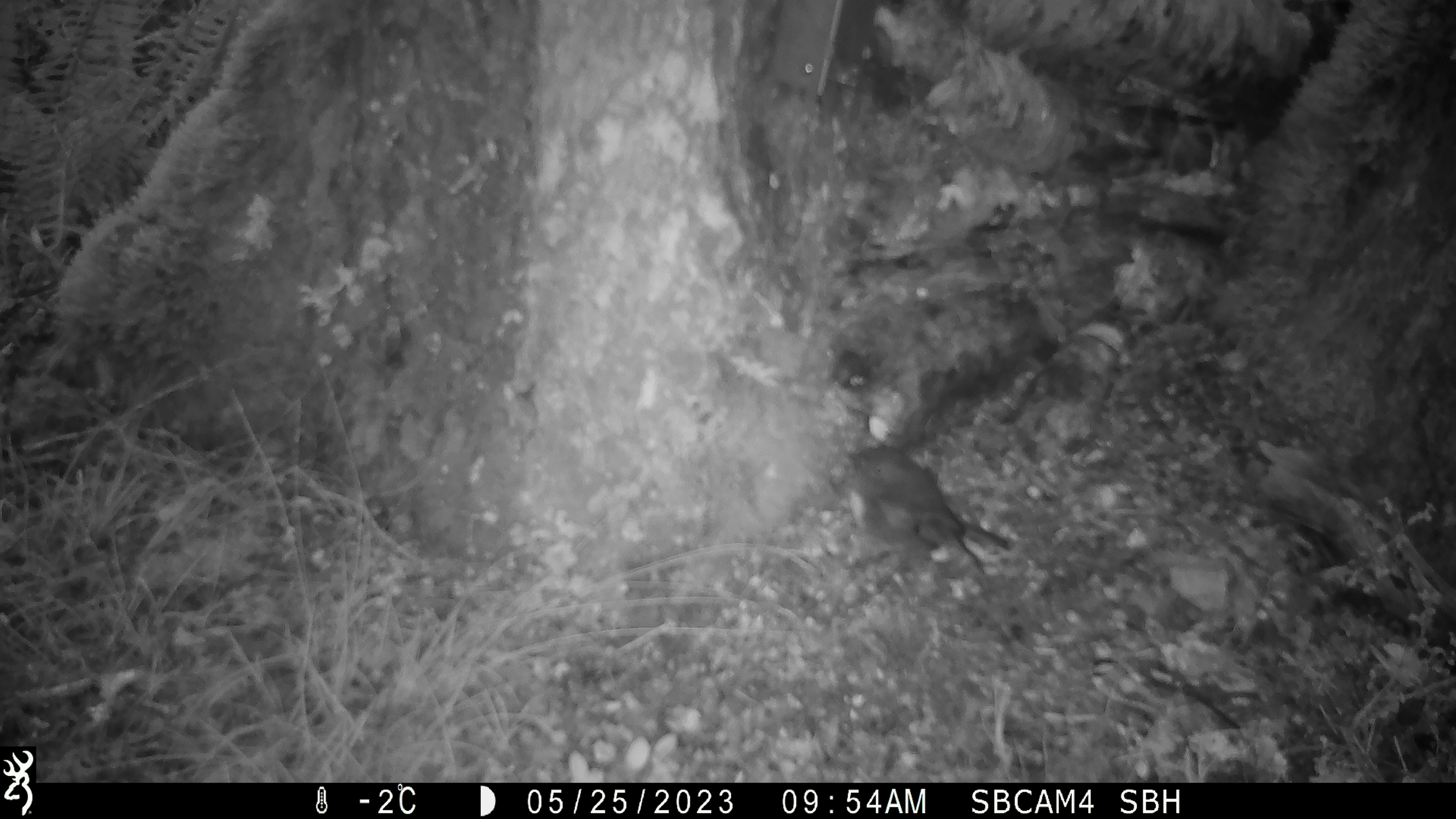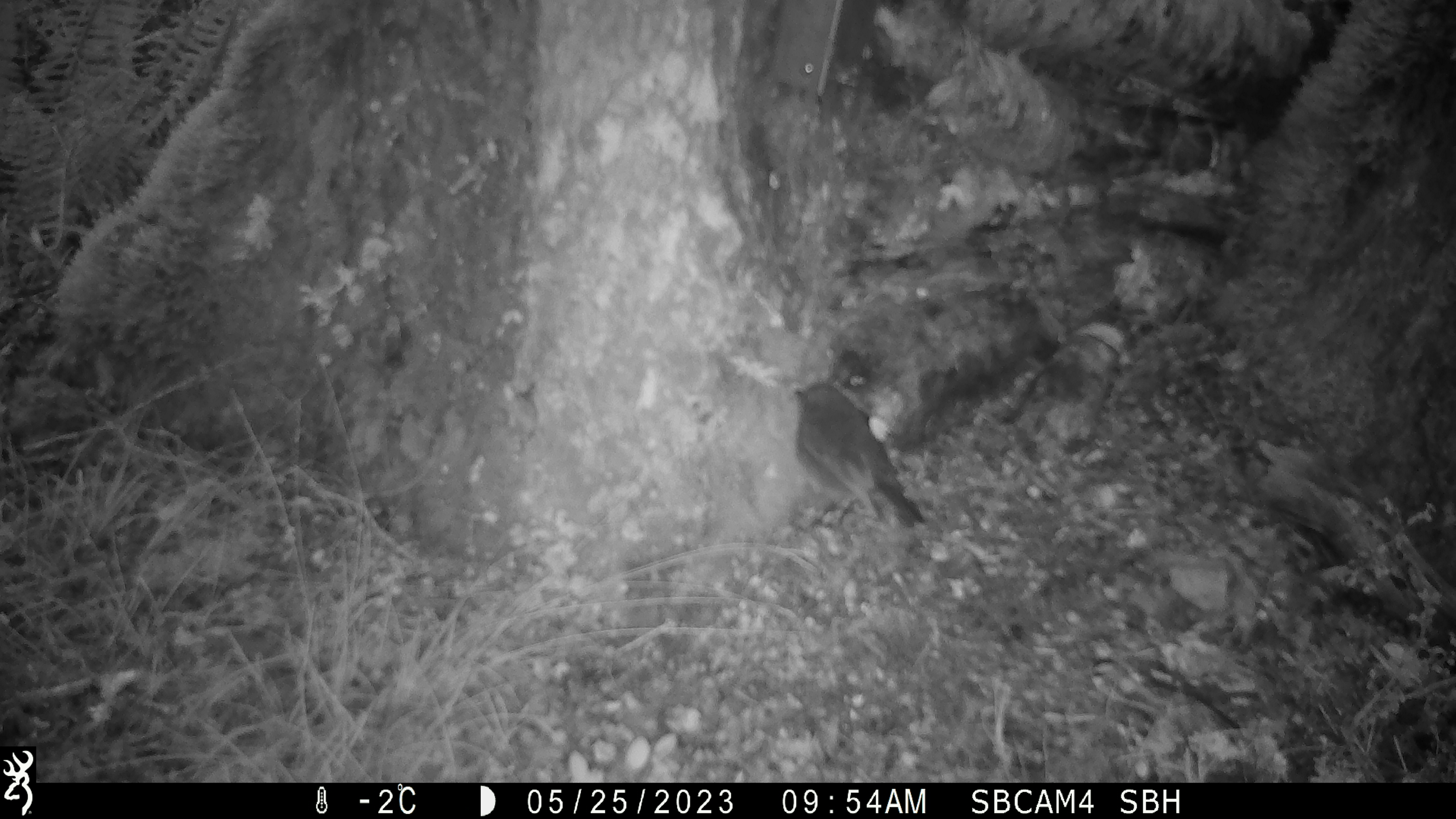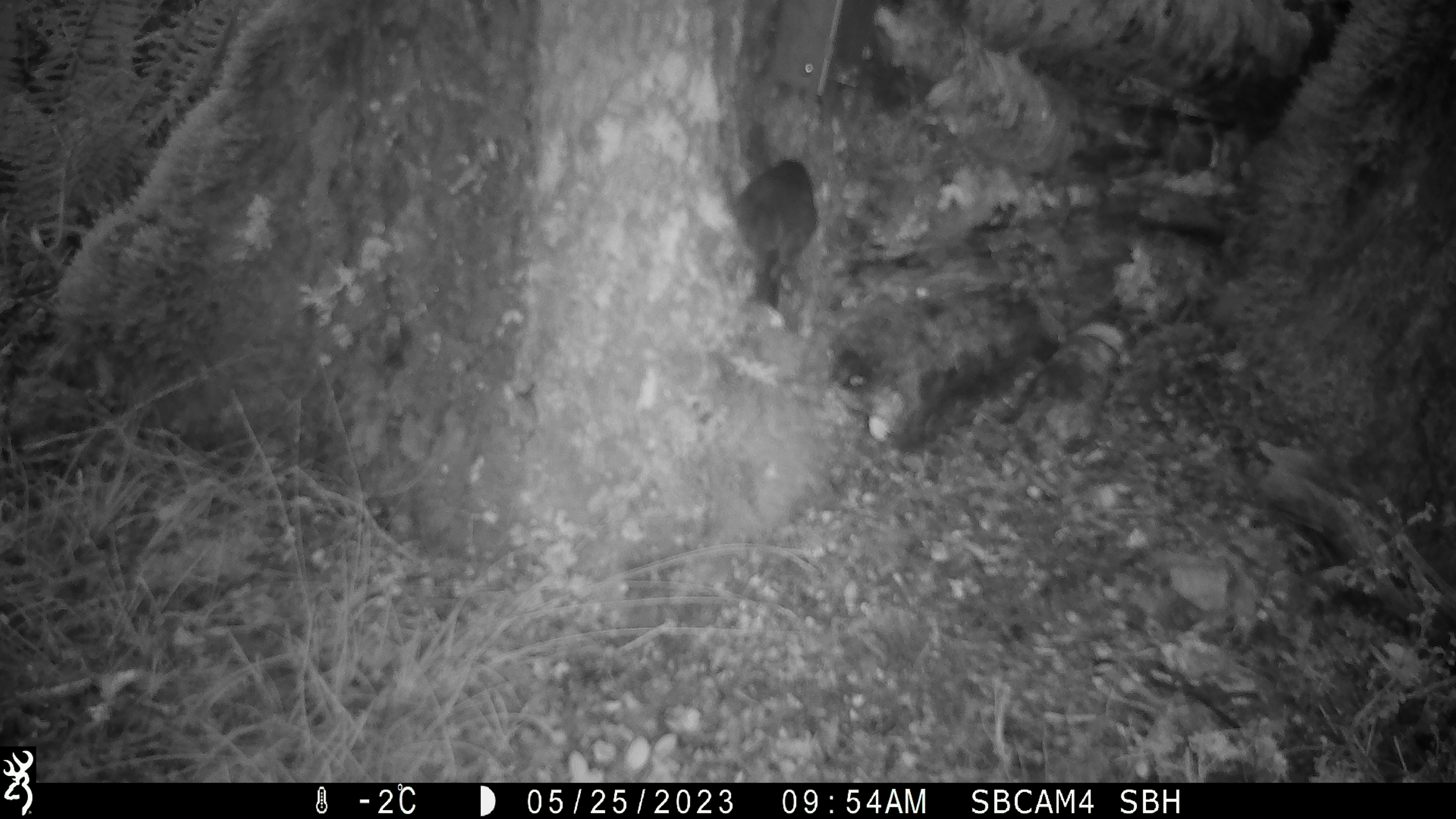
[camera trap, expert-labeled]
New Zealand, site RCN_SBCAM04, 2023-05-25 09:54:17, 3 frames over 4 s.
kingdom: Animalia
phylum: Chordata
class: Aves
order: Passeriformes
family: Petroicidae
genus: Petroica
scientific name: Petroica australis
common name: new zealand robin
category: robin